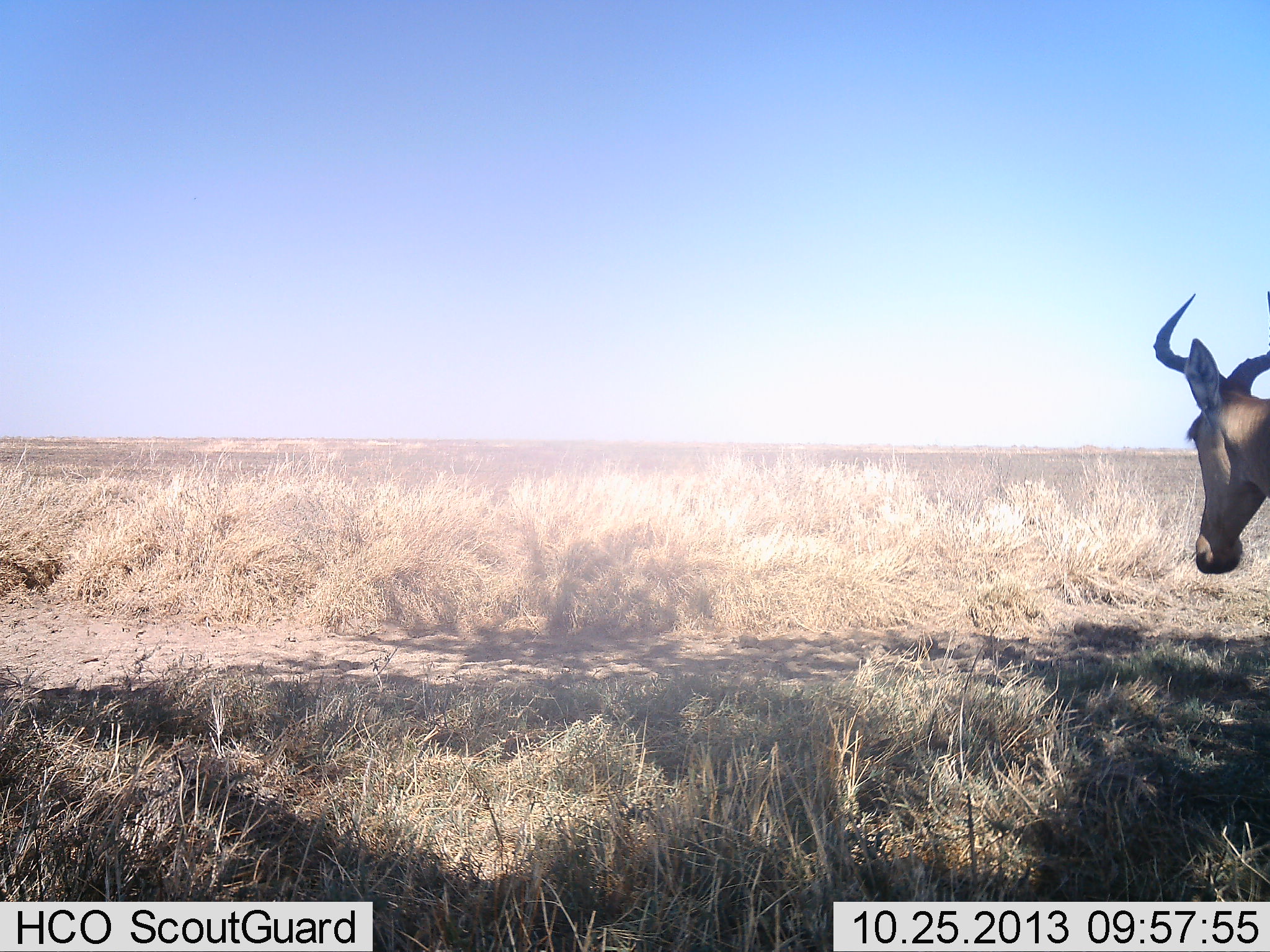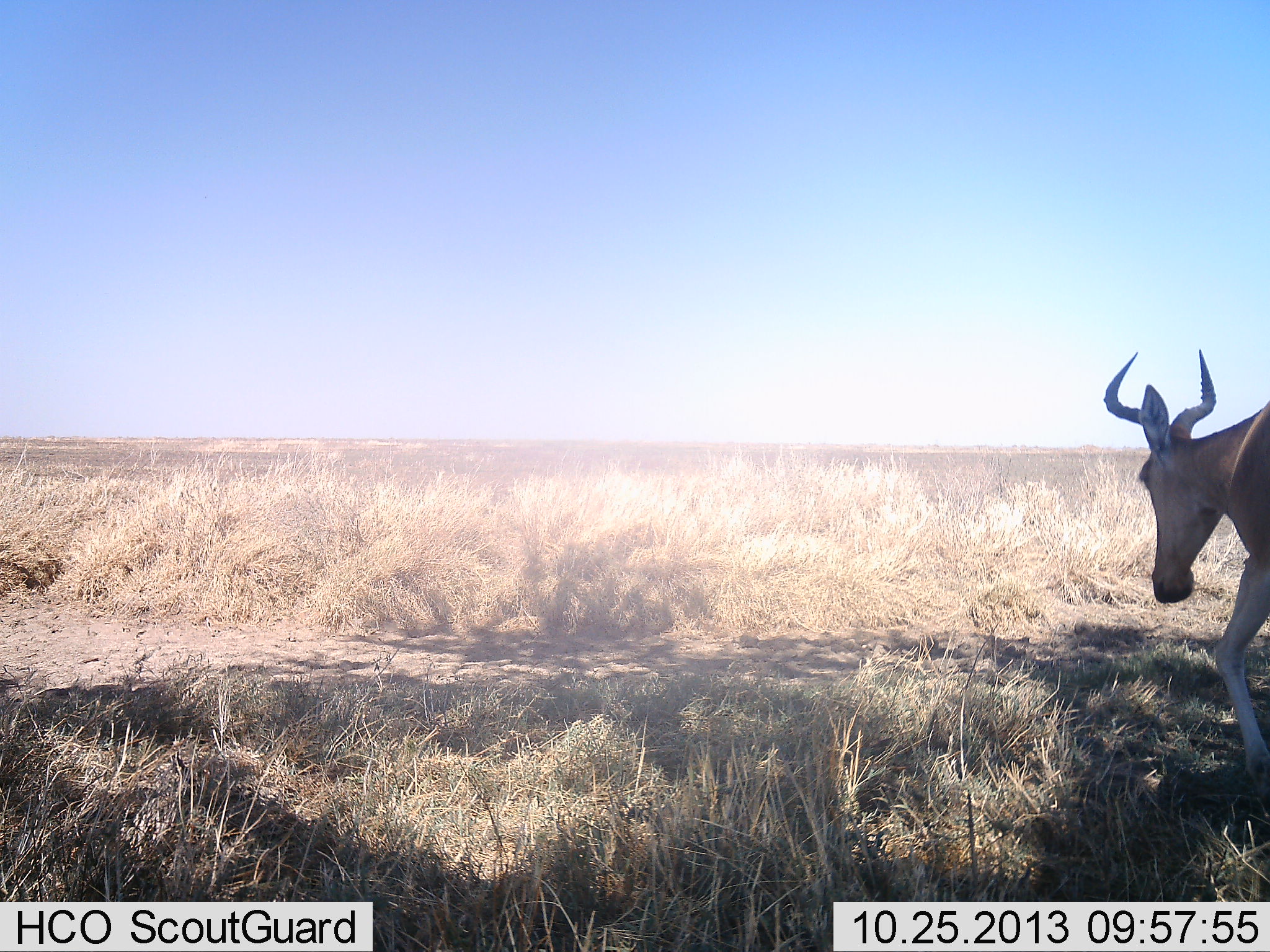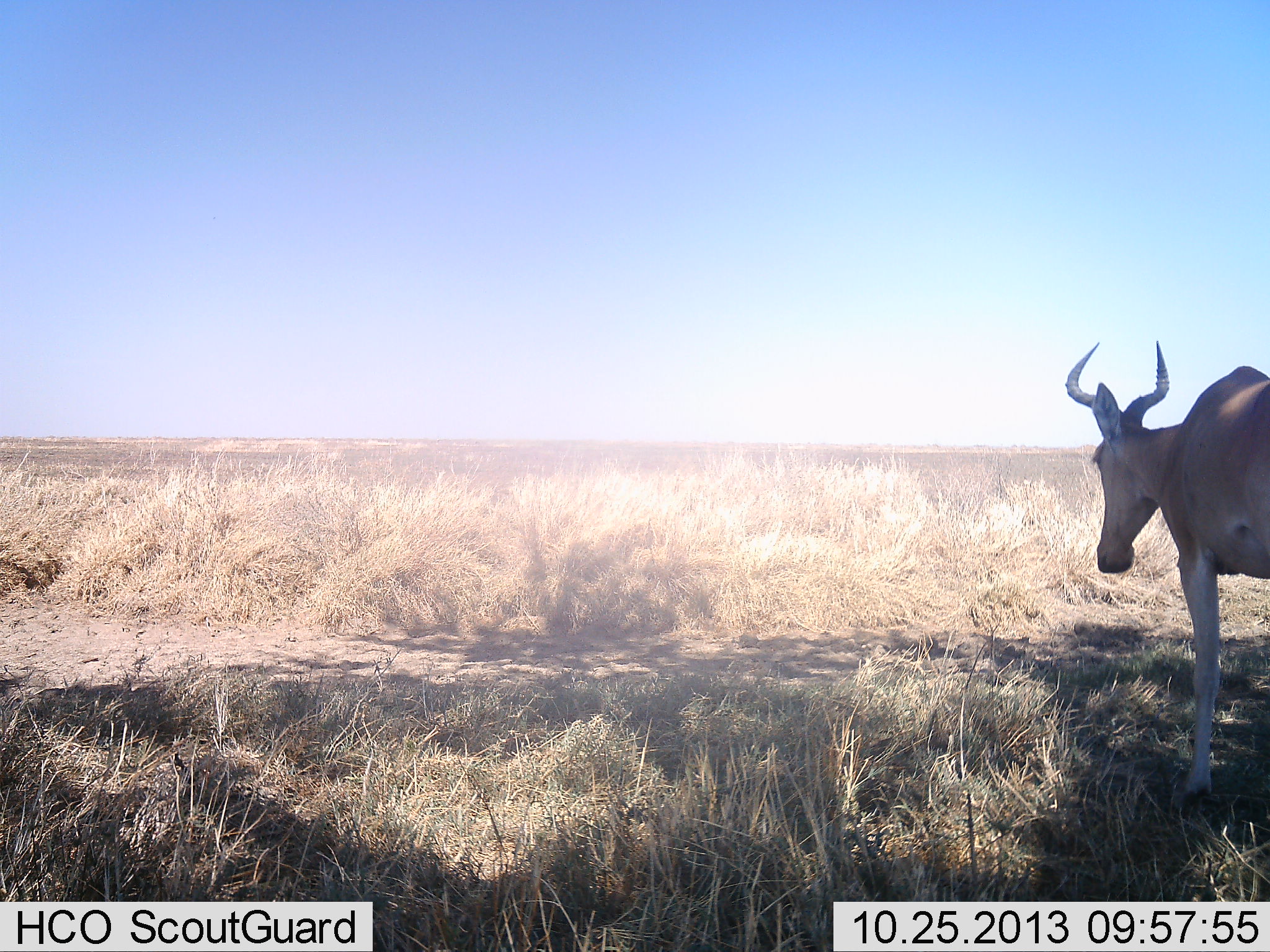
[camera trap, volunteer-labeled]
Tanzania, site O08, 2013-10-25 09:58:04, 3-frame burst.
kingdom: Animalia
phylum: Chordata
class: Mammalia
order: Artiodactyla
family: Bovidae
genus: Alcelaphus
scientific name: Alcelaphus buselaphus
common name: hartebeest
Hartebeest (Alcelaphus buselaphus), count 1. Behavior (volunteer vote fractions): standing 20%, resting 0%, moving 90%, interacting 0%. Young present (vote fraction): 0%. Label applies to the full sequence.